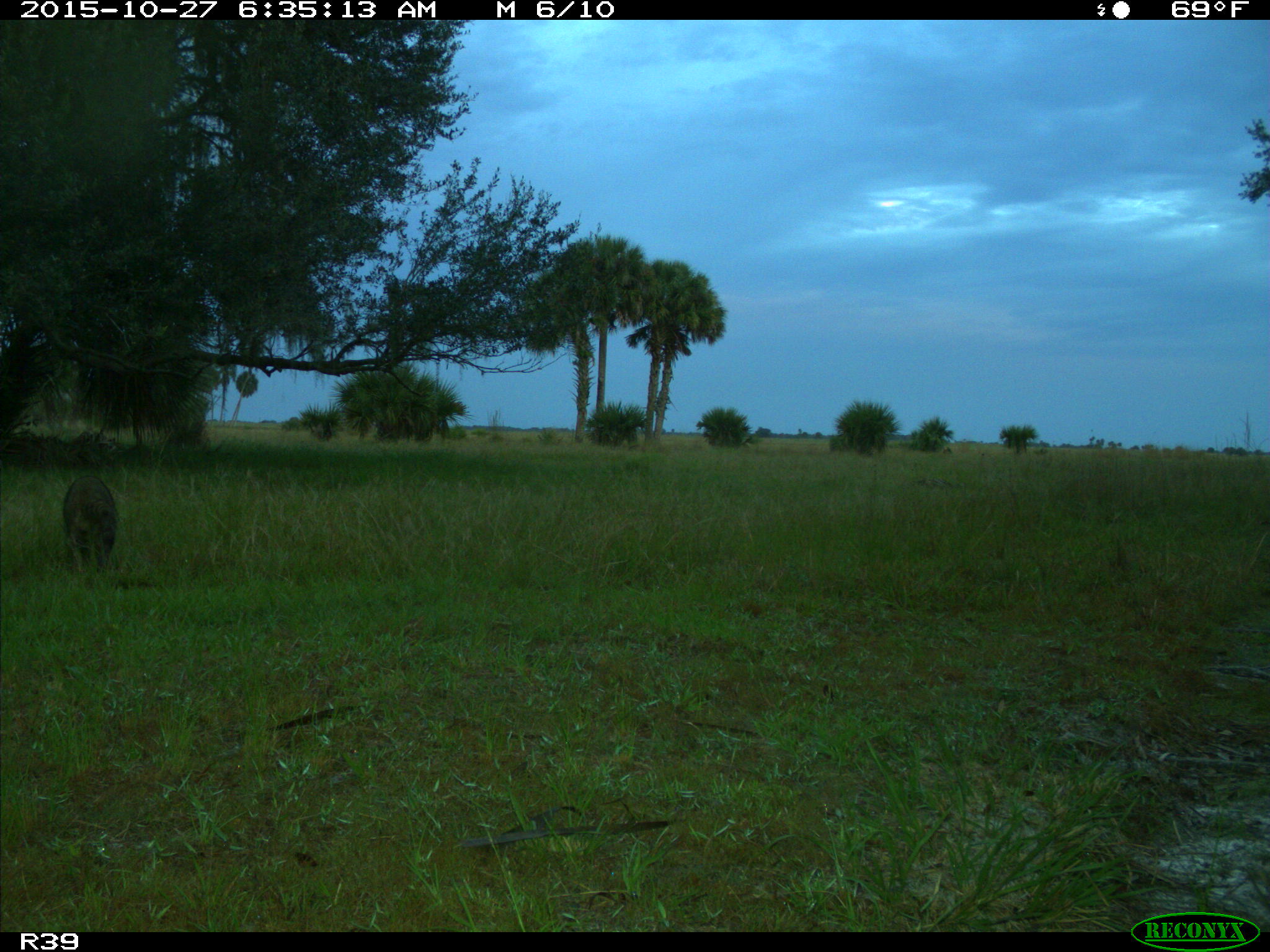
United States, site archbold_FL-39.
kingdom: Animalia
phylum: Chordata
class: Mammalia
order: Carnivora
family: Procyonidae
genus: Procyon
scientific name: Procyon lotor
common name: common raccoon